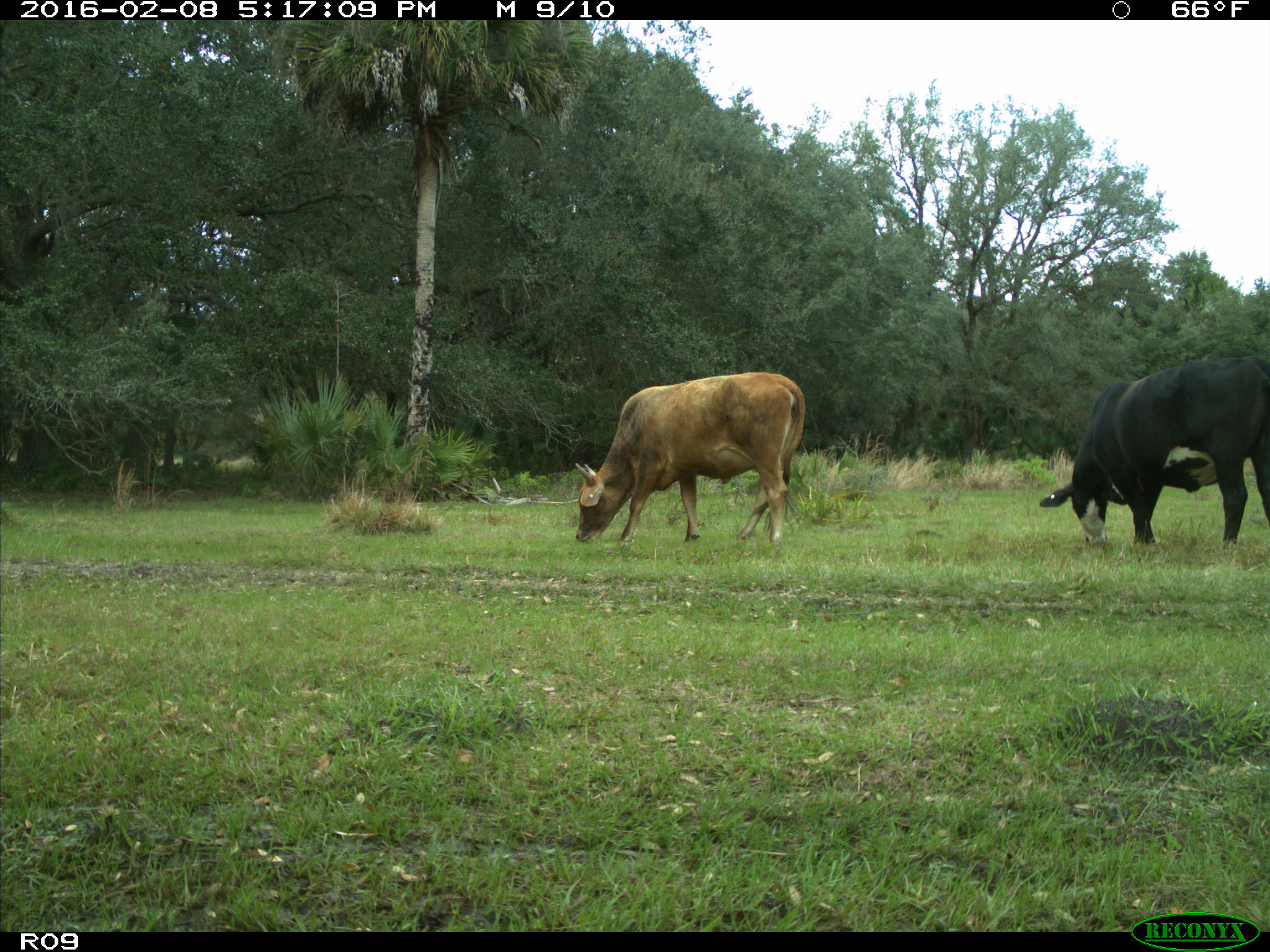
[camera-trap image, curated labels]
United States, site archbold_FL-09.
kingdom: Animalia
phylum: Chordata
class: Mammalia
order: Artiodactyla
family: Bovidae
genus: Bos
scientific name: Bos taurus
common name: domestic cow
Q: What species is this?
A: Bos taurus (domestic cow).